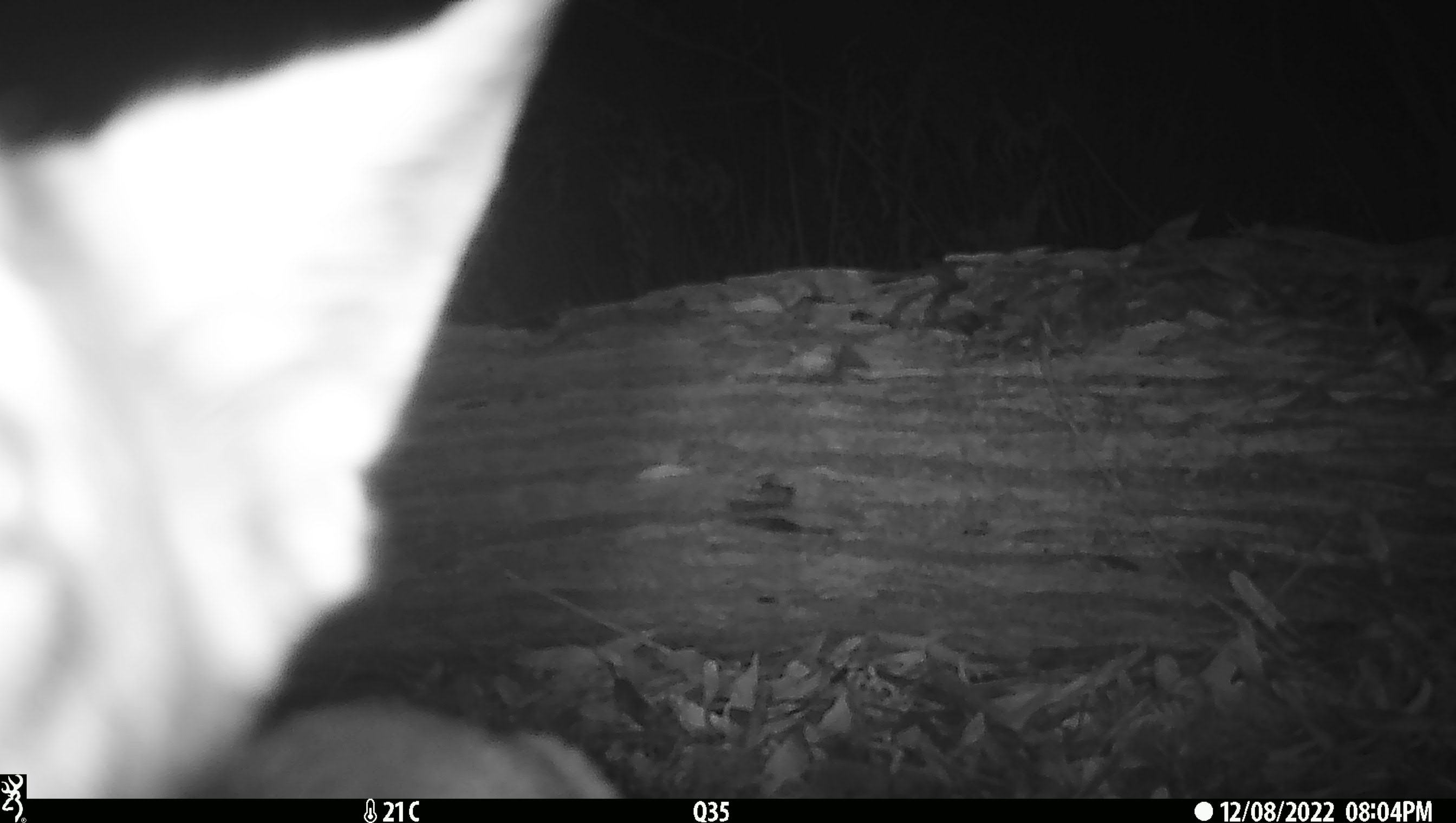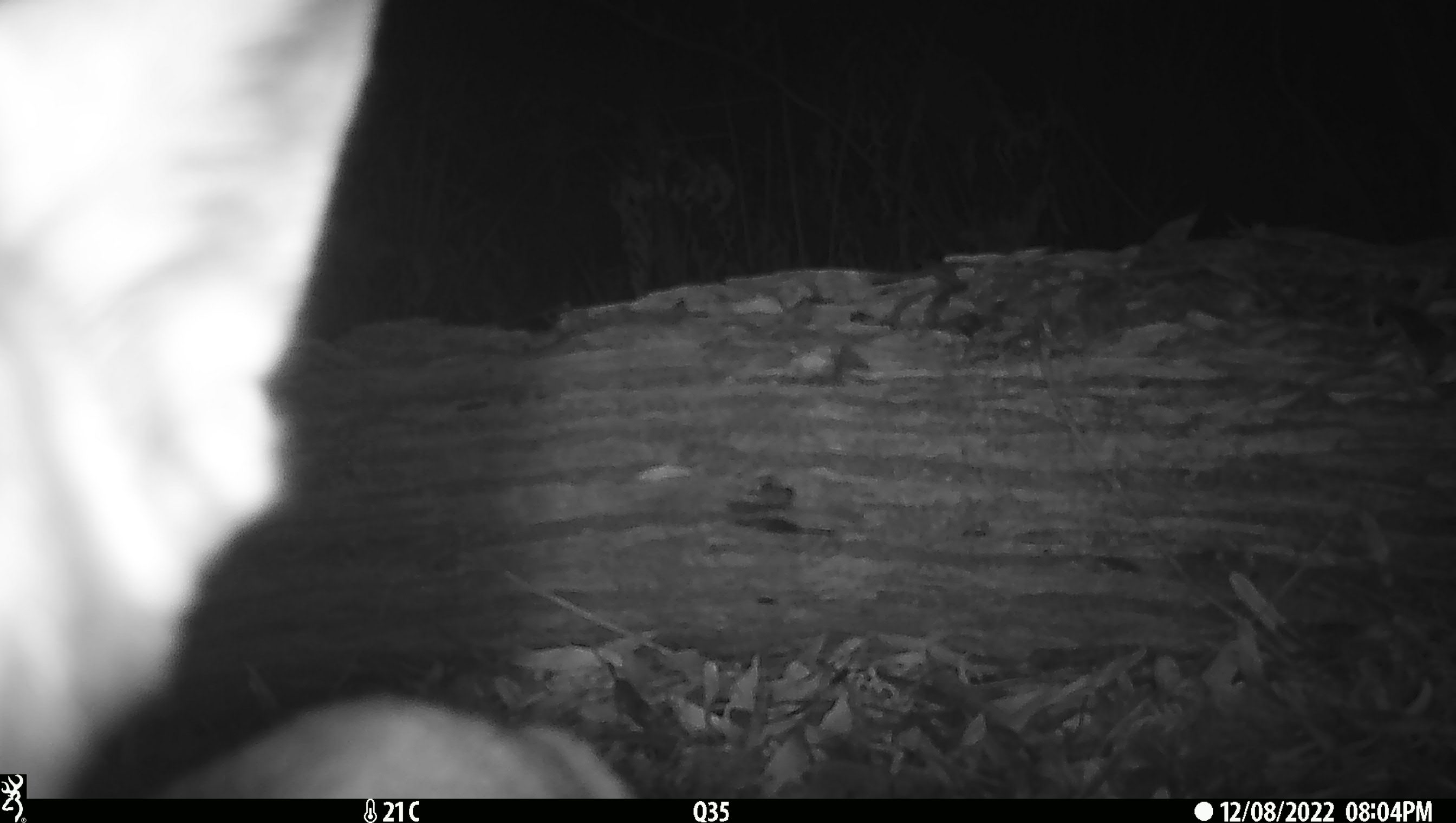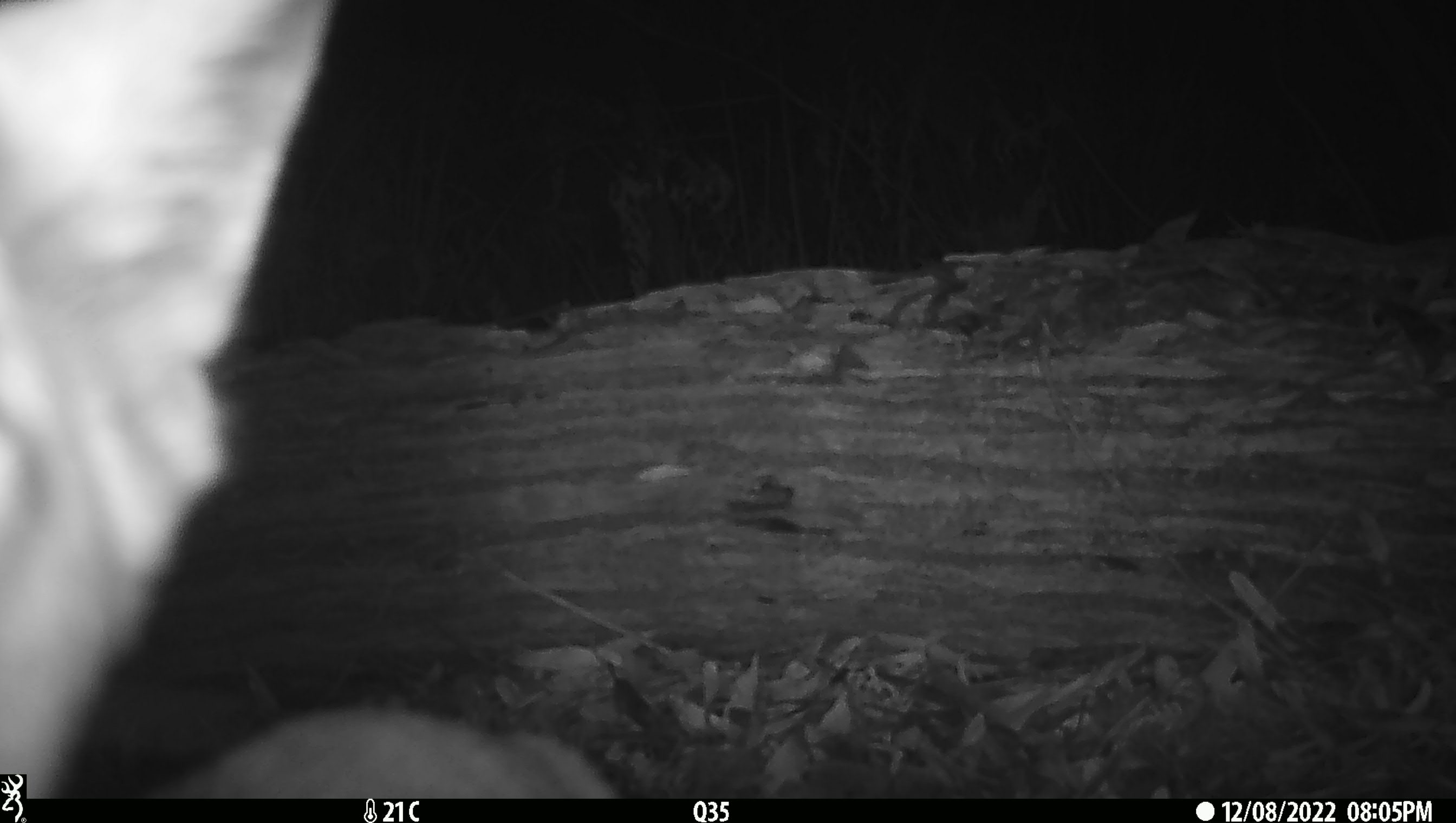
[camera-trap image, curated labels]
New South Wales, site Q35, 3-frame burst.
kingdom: Animalia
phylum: Chordata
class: Mammalia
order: Carnivora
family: Canidae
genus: Canis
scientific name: Canis familiaris dingo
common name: dingo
Dingo (Canis familiaris dingo).